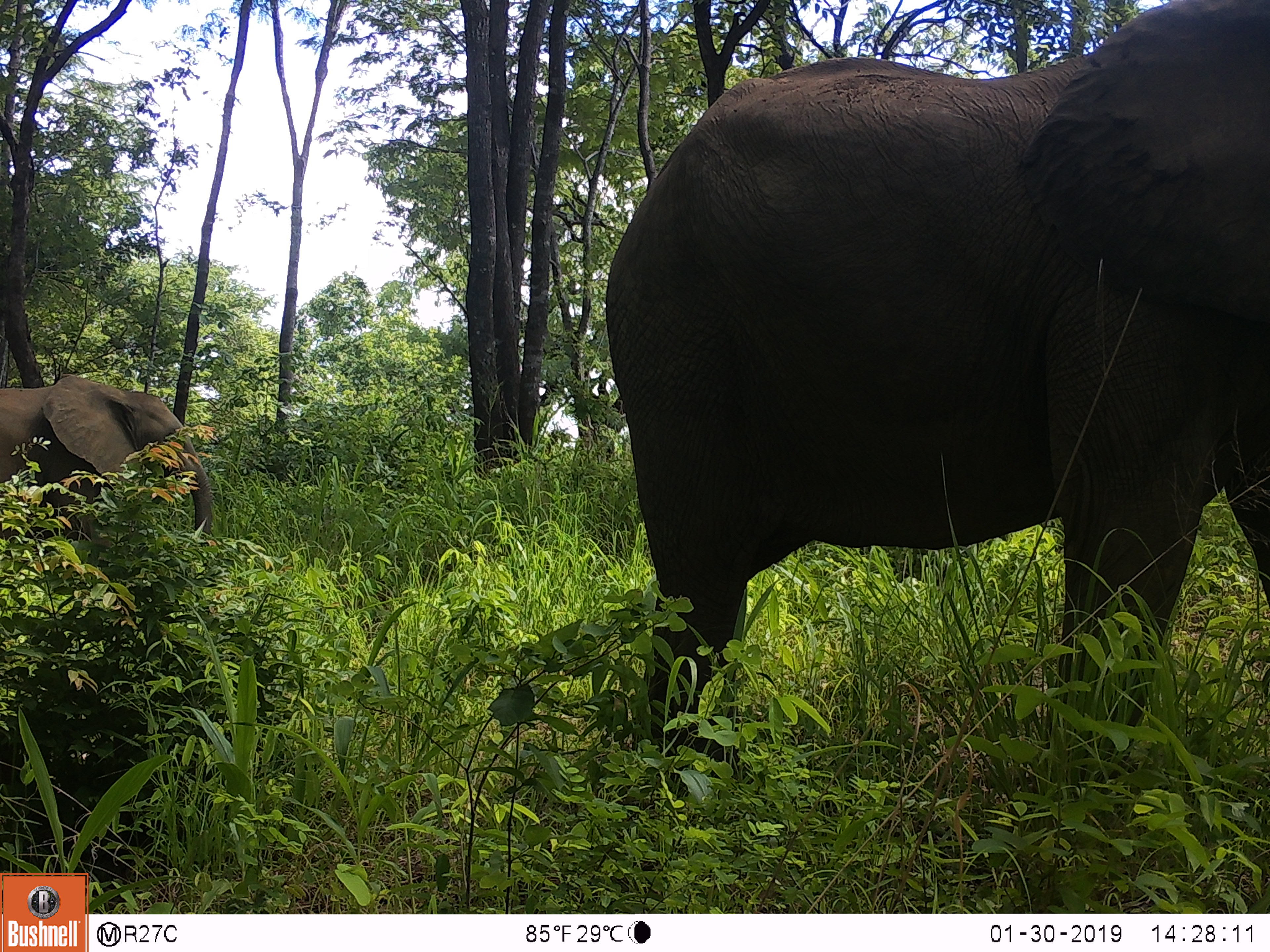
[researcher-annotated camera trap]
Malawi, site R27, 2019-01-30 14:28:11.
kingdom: Animalia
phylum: Chordata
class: Mammalia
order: Proboscidea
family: Elephantidae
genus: Loxodonta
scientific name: Loxodonta africana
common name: african savanna elephant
African savanna elephant (Loxodonta africana), count 2.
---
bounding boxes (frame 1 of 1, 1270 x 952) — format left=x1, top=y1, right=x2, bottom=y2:
african savanna elephant: left=592, top=2, right=1265, bottom=780; left=0, top=361, right=226, bottom=602